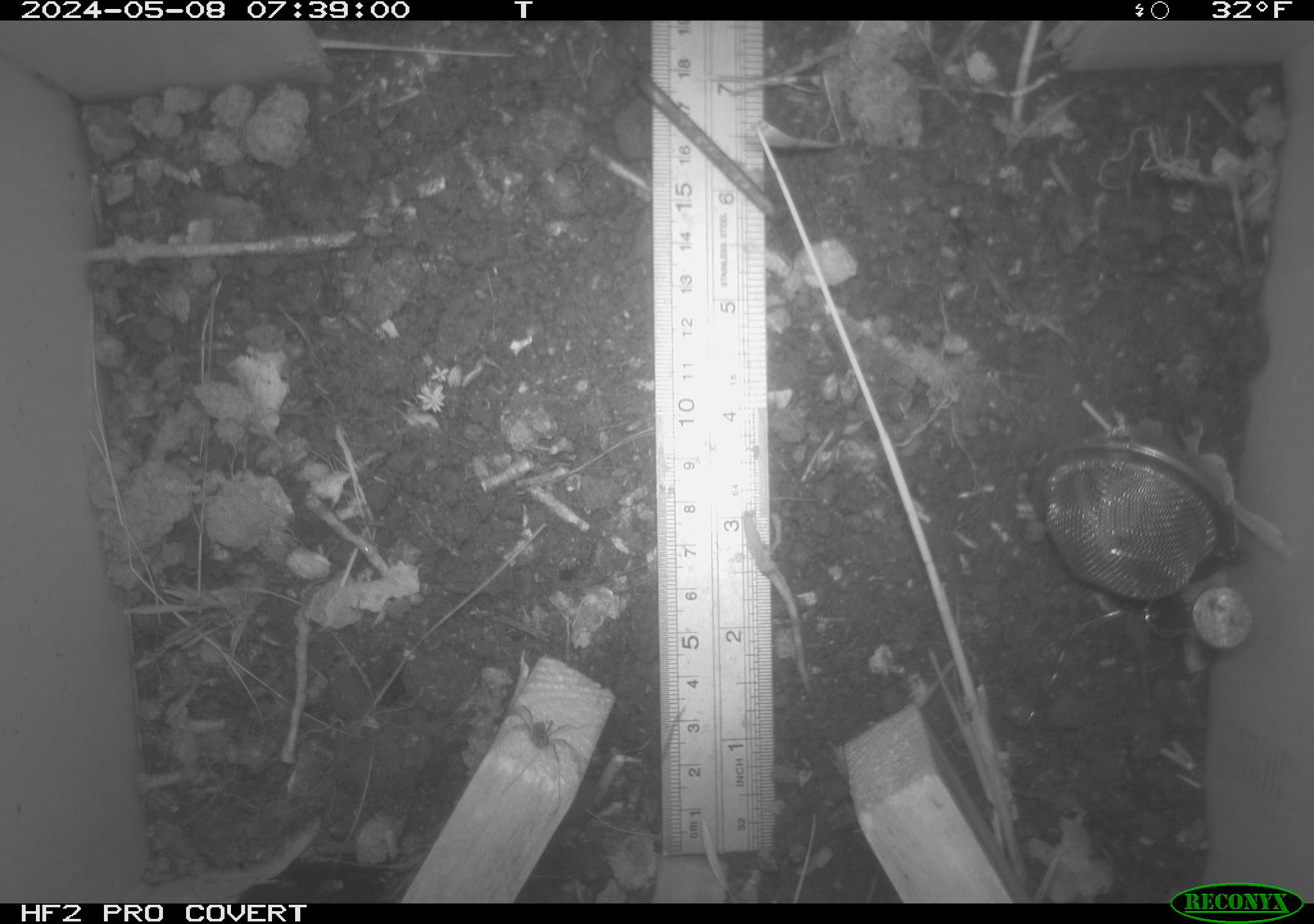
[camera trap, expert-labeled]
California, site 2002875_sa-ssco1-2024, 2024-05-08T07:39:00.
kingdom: Animalia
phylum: Arthropoda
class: Arachnida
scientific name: Arachnida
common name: arachnids